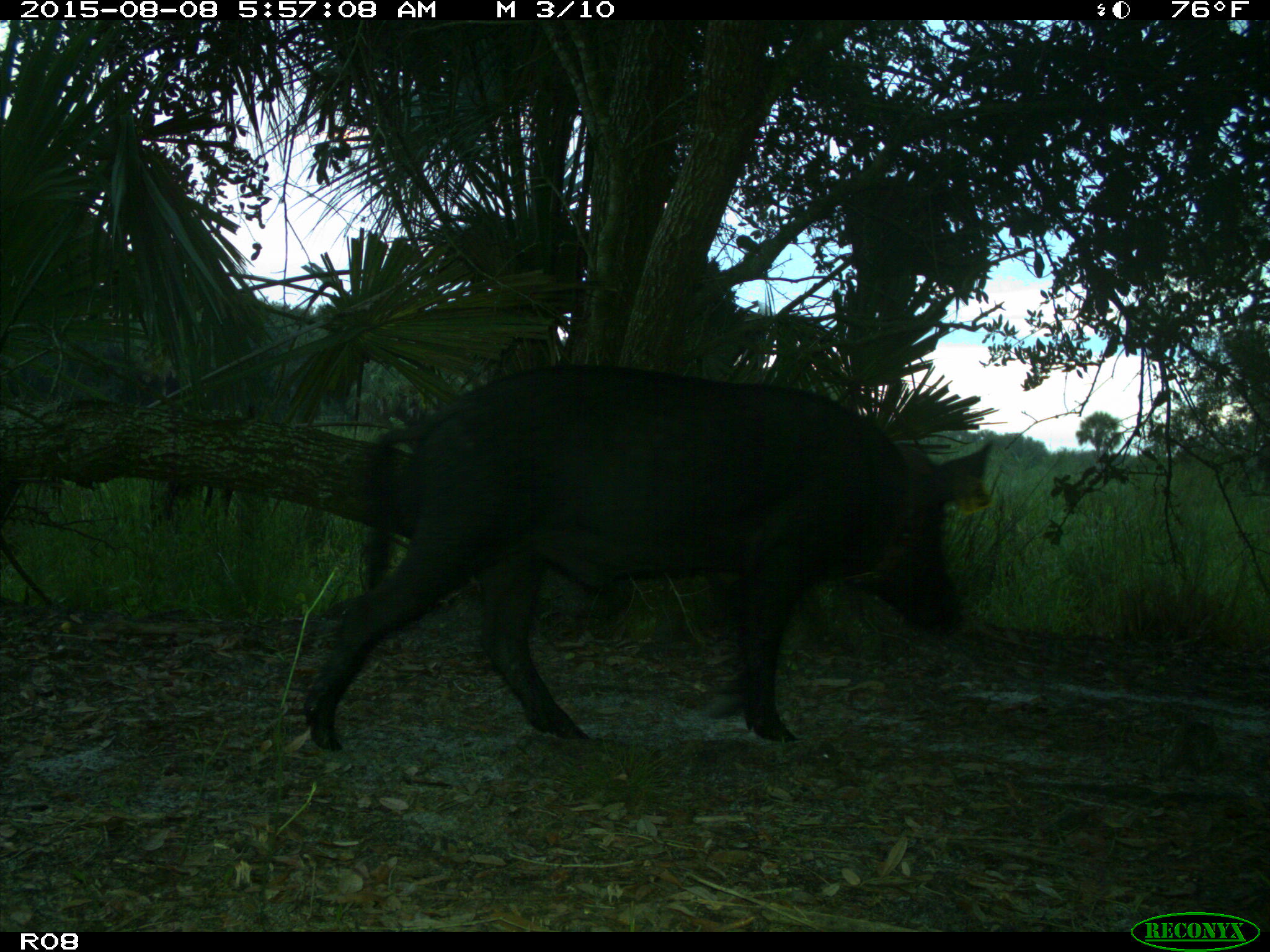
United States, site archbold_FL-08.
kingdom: Animalia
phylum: Chordata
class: Mammalia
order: Artiodactyla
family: Suidae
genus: Sus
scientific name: Sus scrofa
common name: wild boar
Sus scrofa (wild boar).